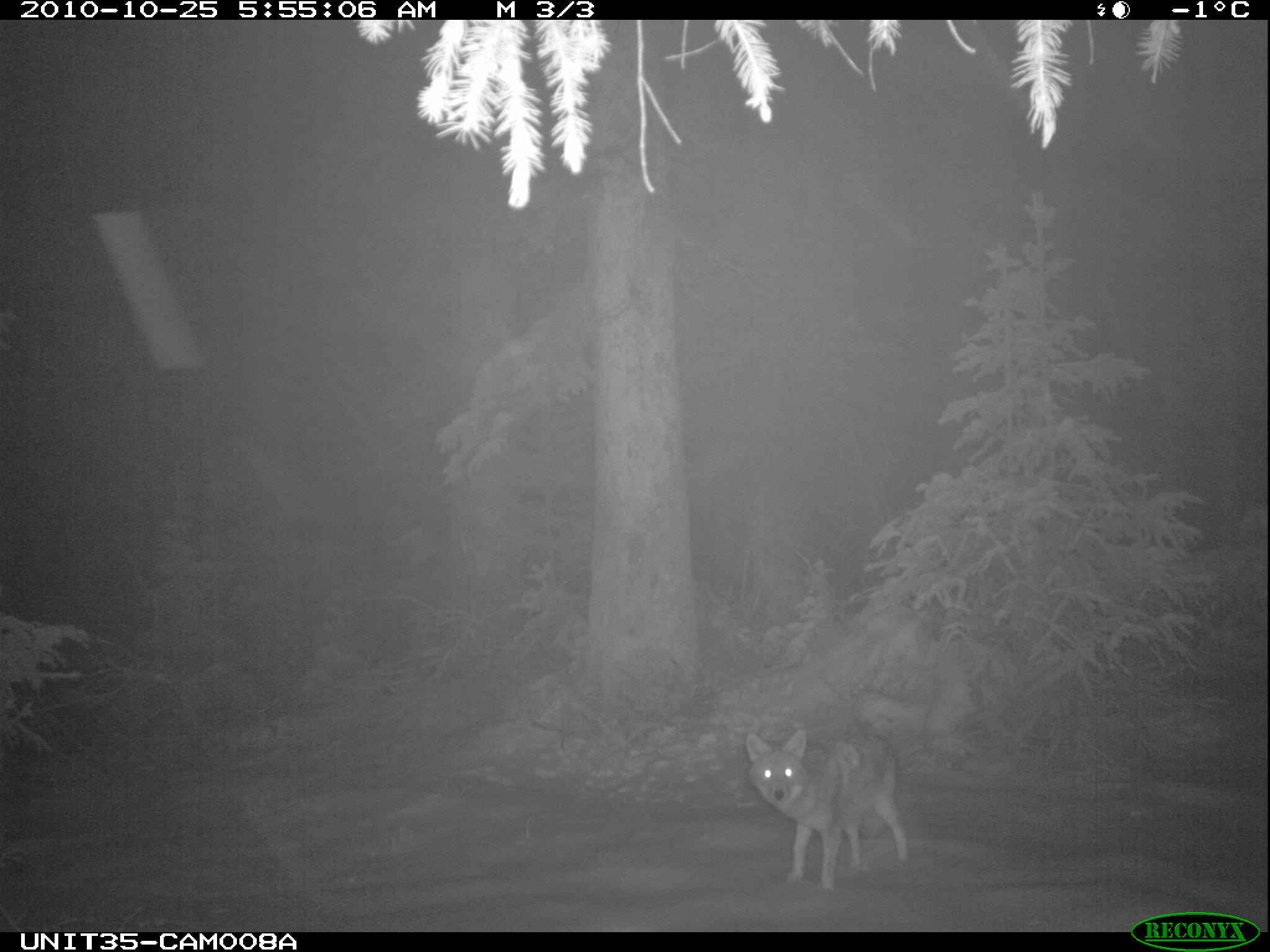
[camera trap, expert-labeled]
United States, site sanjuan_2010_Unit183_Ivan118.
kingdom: Animalia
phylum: Chordata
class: Mammalia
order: Carnivora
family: Canidae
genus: Canis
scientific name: Canis latrans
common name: coyote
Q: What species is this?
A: Canis latrans (coyote).